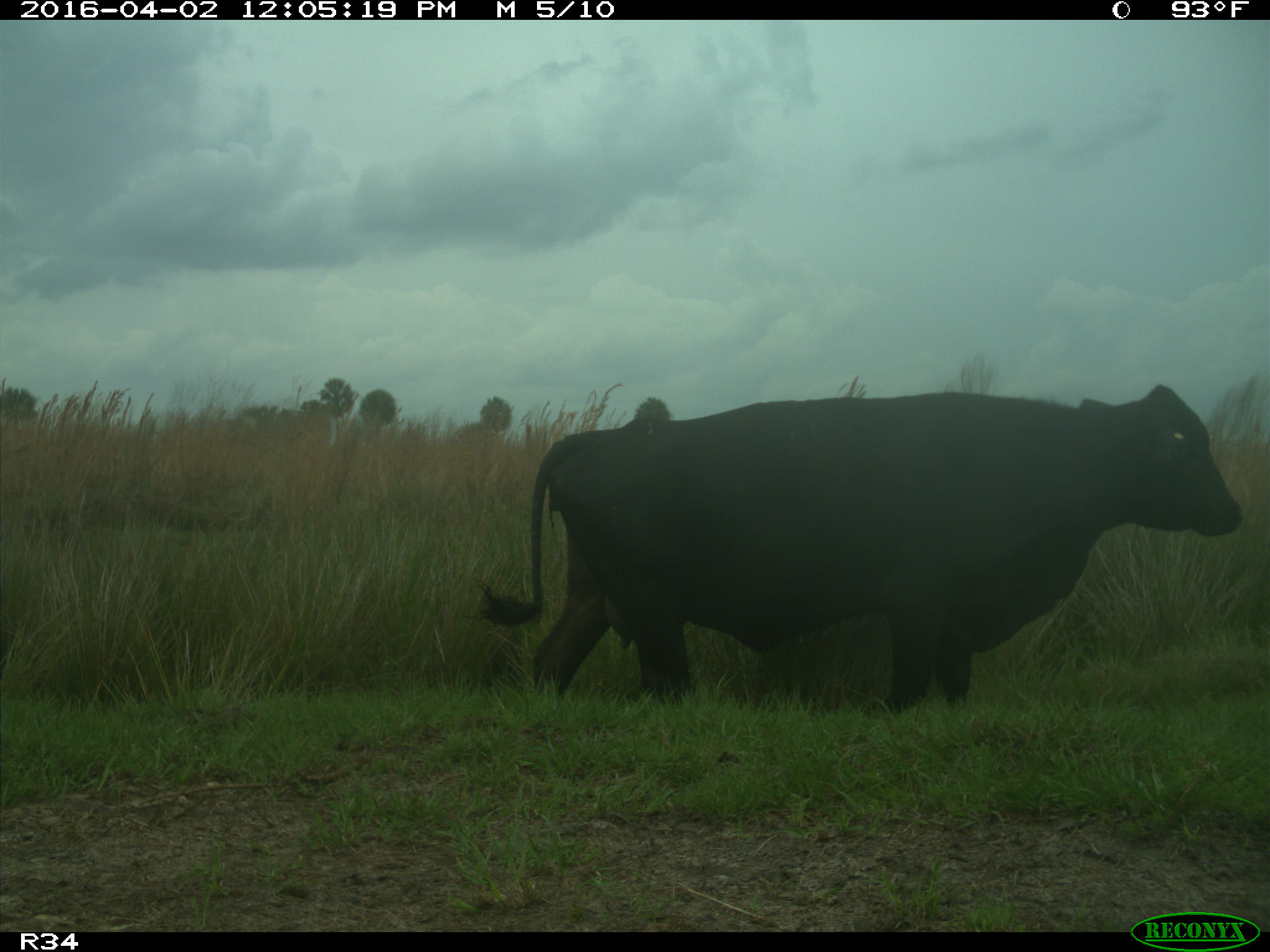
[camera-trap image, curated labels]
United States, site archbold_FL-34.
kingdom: Animalia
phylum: Chordata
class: Mammalia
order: Artiodactyla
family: Bovidae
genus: Bos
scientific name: Bos taurus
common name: domestic cow